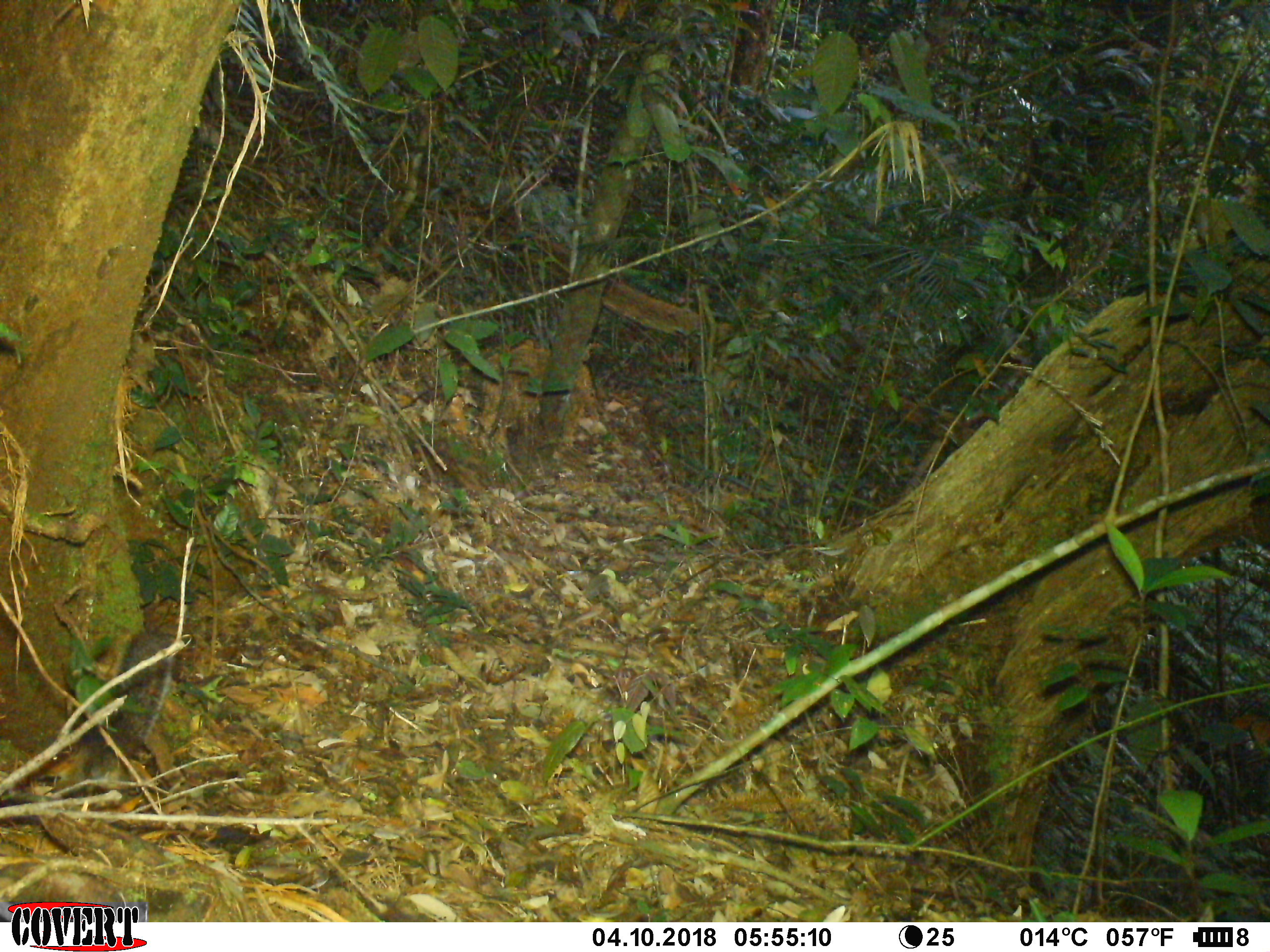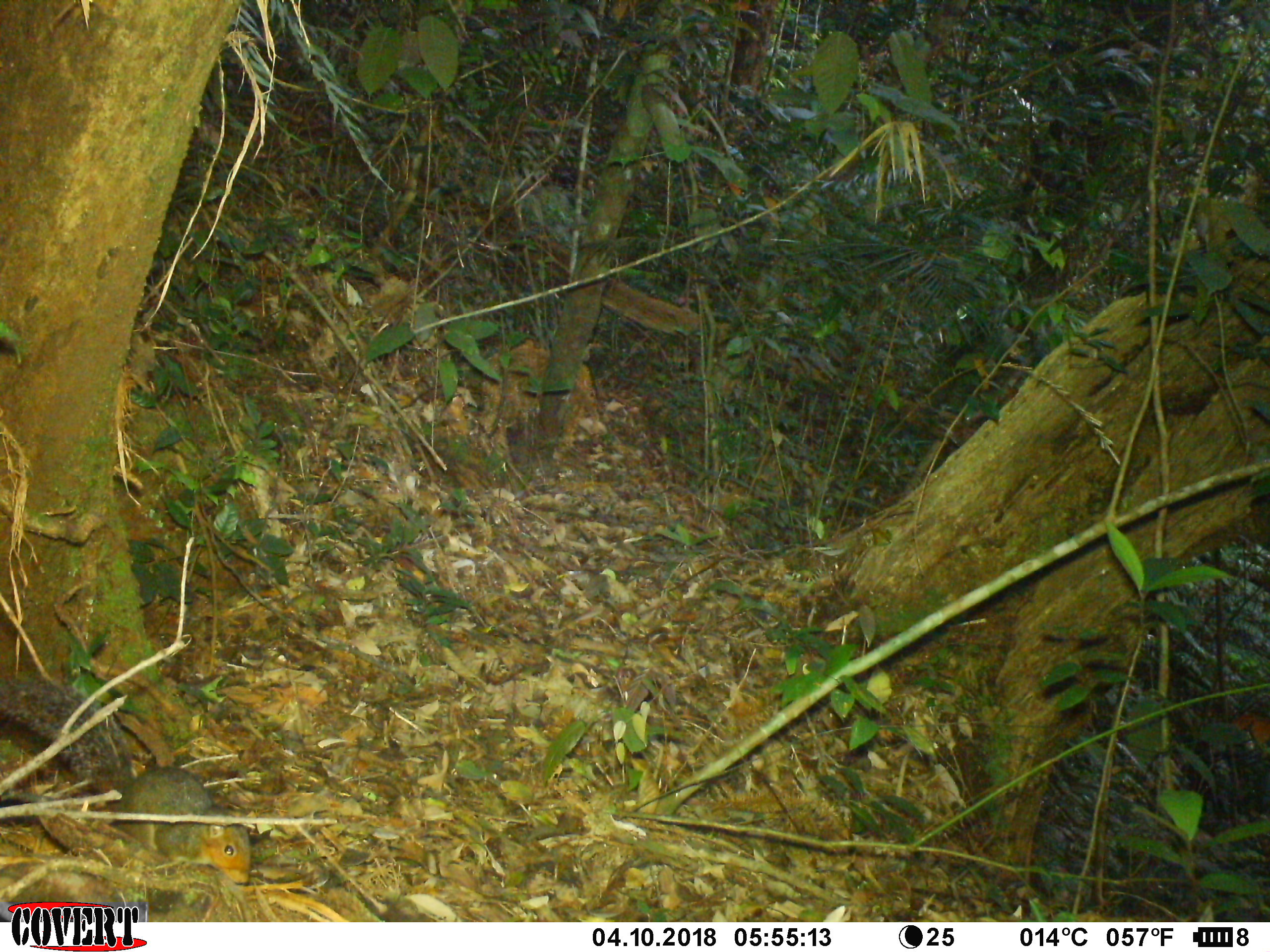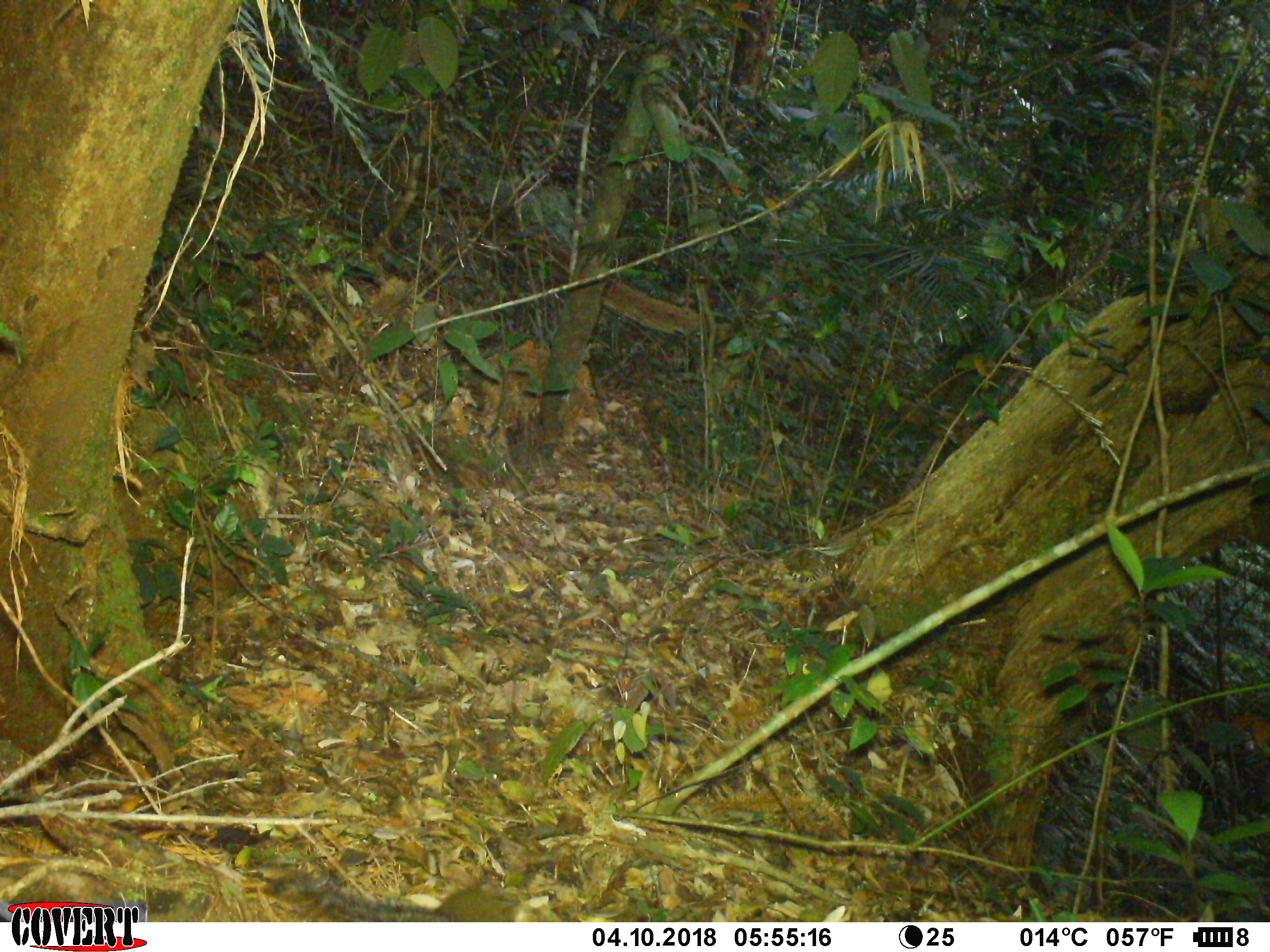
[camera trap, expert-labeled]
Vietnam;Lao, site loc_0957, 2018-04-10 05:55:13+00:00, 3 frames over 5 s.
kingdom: Animalia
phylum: Chordata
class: Mammalia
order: Rodentia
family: Sciuridae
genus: Dremomys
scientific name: Dremomys rufigenis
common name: red-cheeked squirrel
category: red cheeked squirrel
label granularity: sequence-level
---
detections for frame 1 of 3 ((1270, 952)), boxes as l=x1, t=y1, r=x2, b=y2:
red cheeked squirrel: l=29, t=629, r=177, b=795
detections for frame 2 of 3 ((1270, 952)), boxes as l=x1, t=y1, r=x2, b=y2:
red cheeked squirrel: l=0, t=668, r=251, b=886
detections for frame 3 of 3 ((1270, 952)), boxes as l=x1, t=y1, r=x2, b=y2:
red cheeked squirrel: l=261, t=869, r=522, b=922